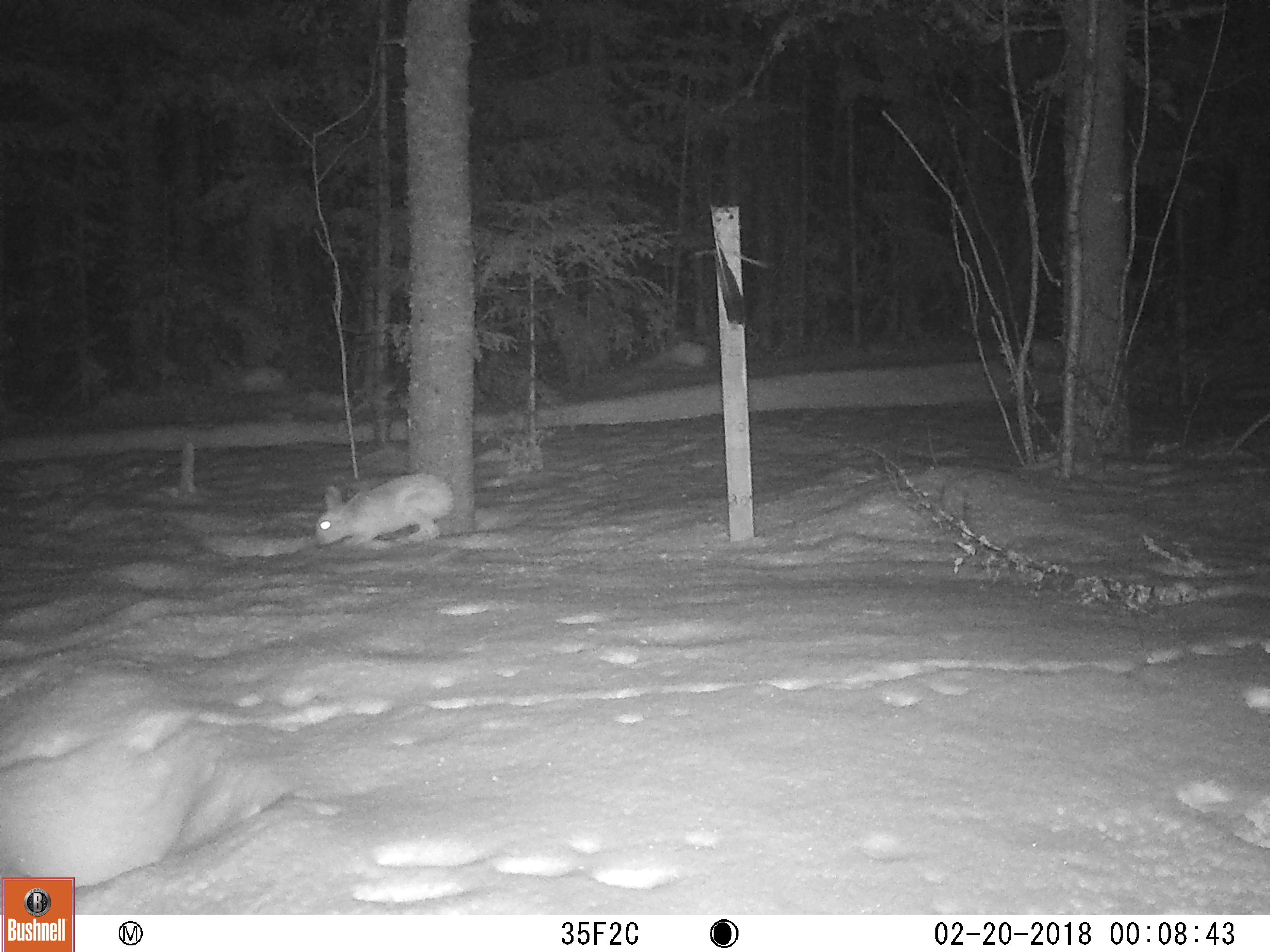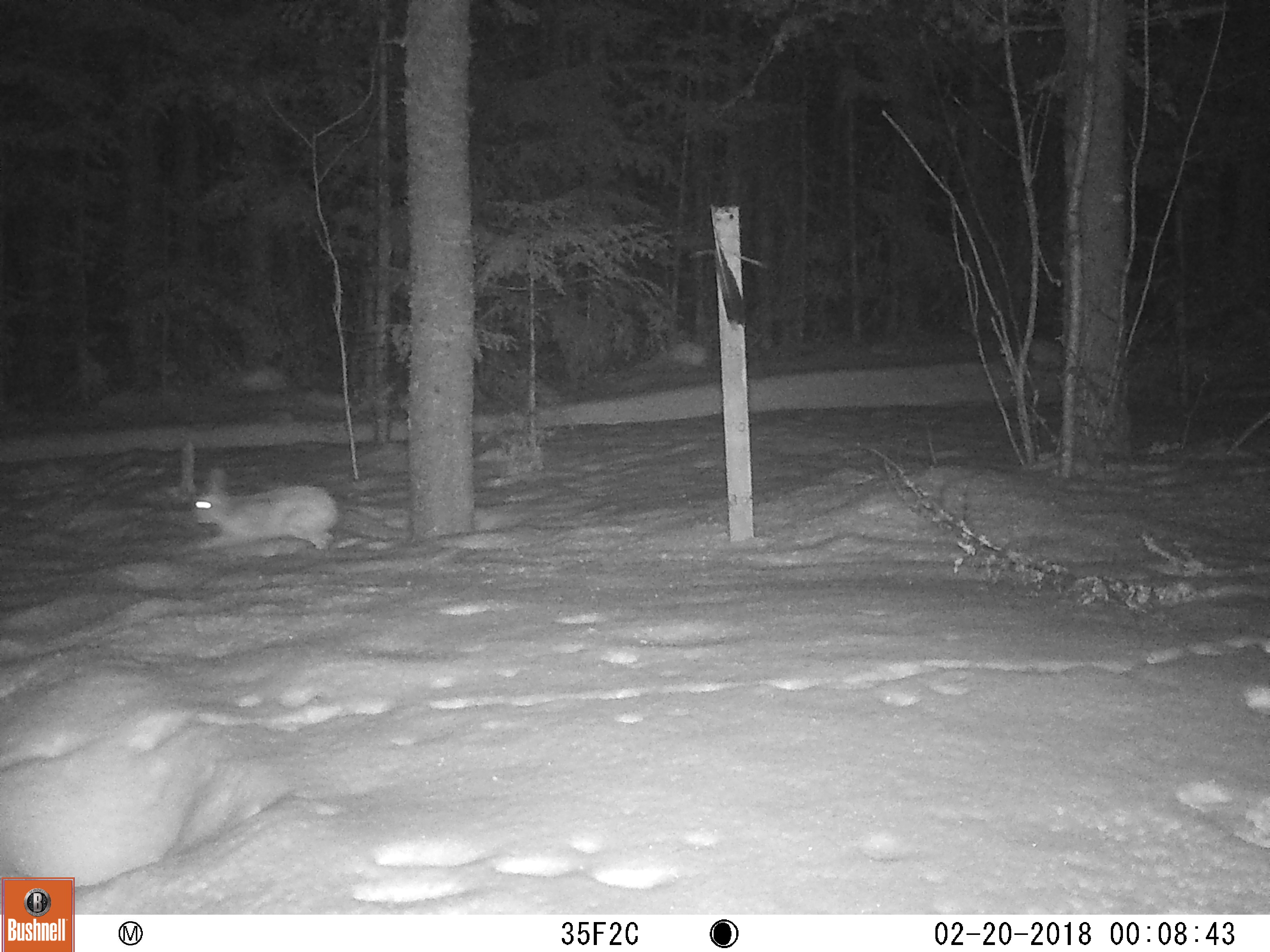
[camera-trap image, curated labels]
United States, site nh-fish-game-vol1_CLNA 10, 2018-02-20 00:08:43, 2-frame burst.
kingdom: Animalia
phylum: Chordata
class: Mammalia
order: Lagomorpha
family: Leporidae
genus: Lepus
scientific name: Lepus americanus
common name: snowshoe hare